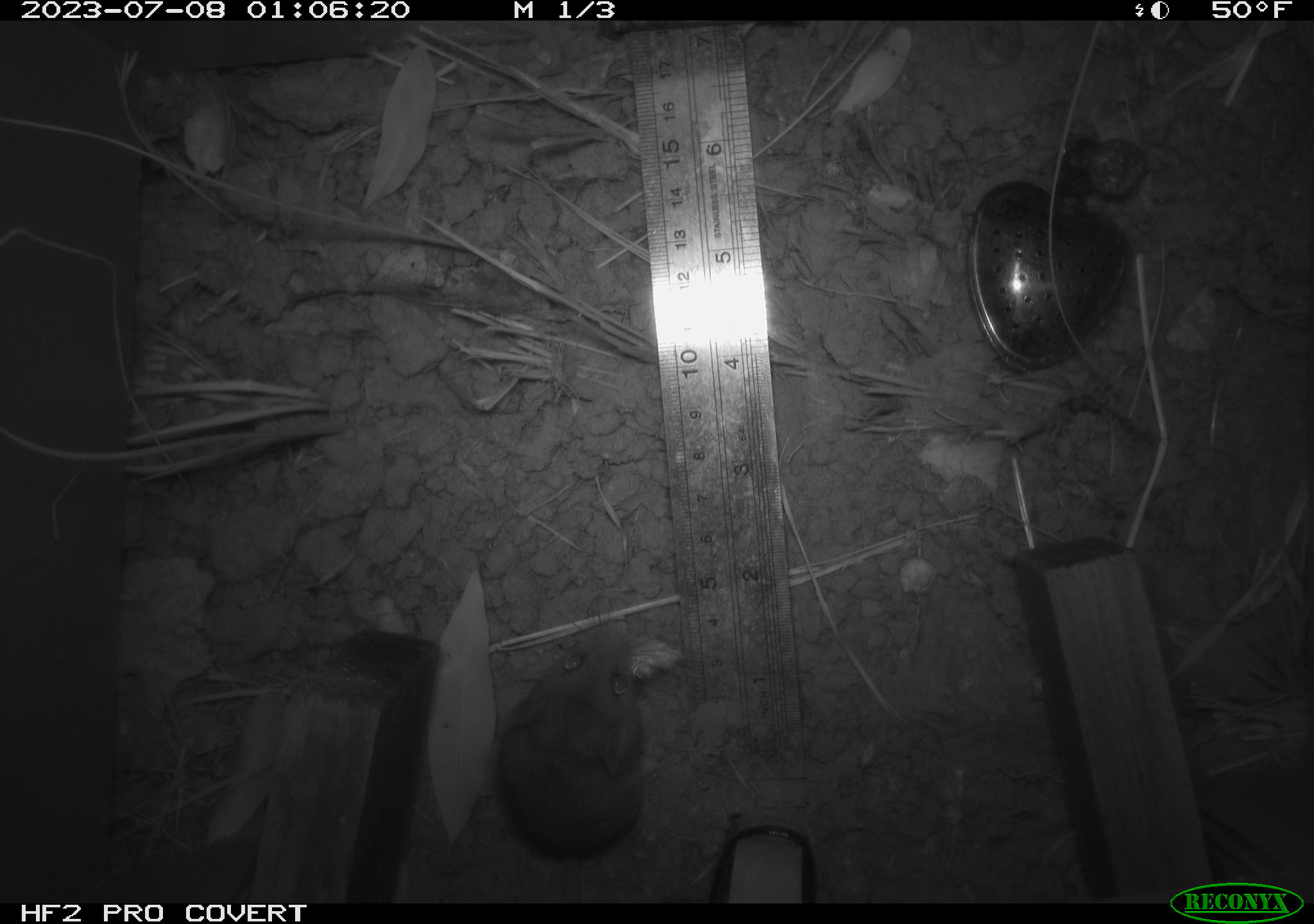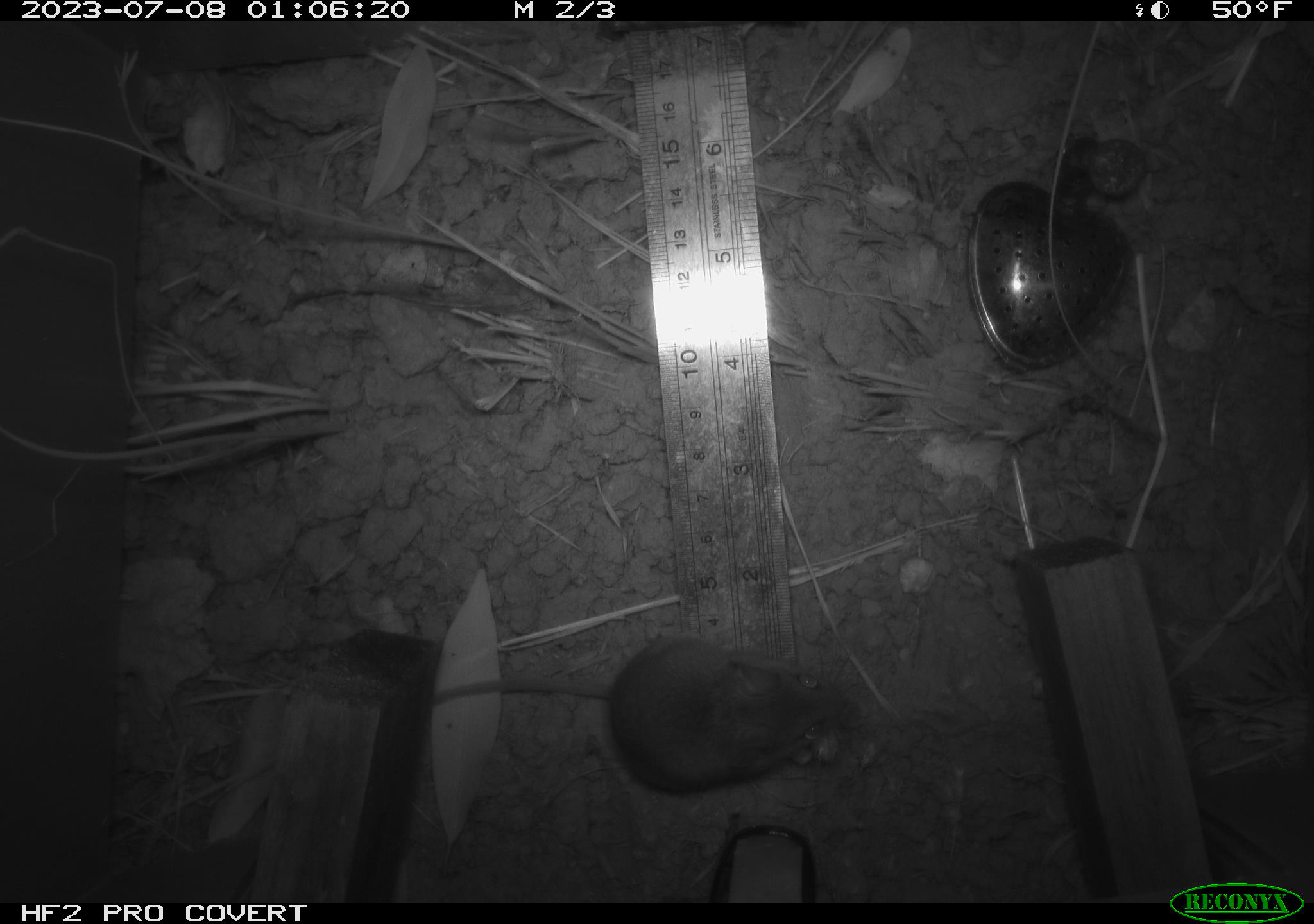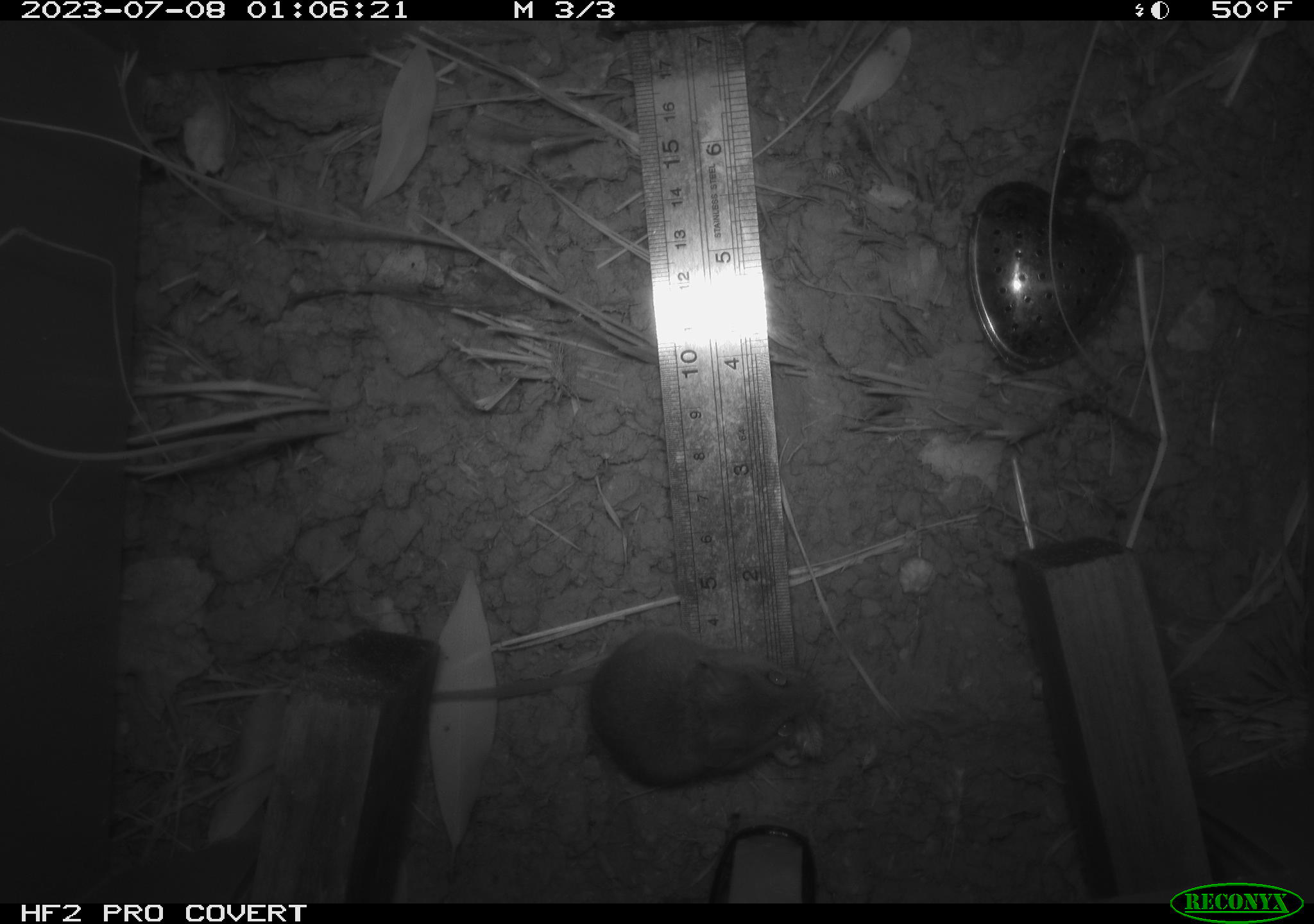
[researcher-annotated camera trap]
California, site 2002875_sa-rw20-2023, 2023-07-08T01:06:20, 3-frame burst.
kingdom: Animalia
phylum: Chordata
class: Mammalia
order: Rodentia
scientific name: Rodentia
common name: mouse species